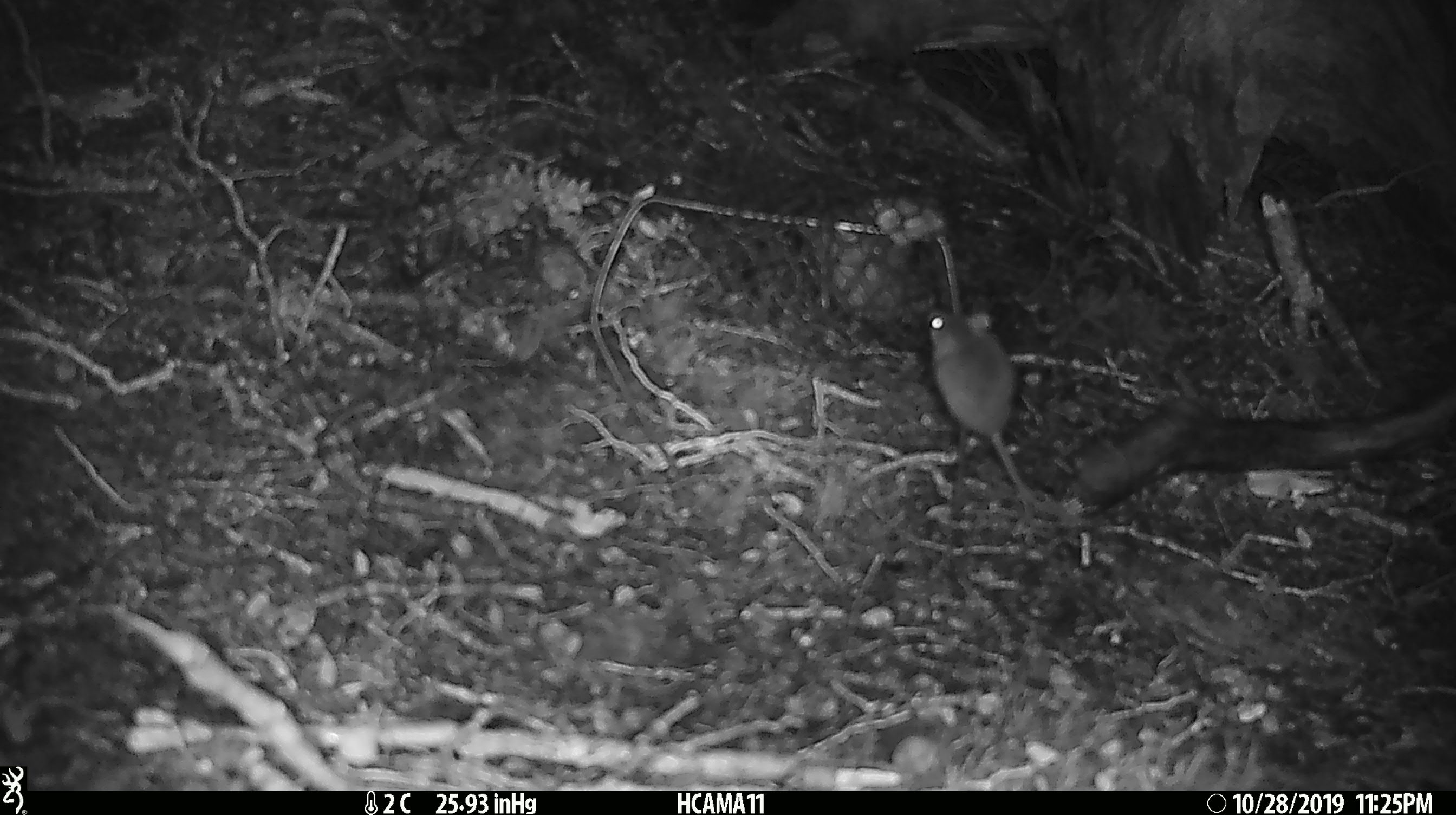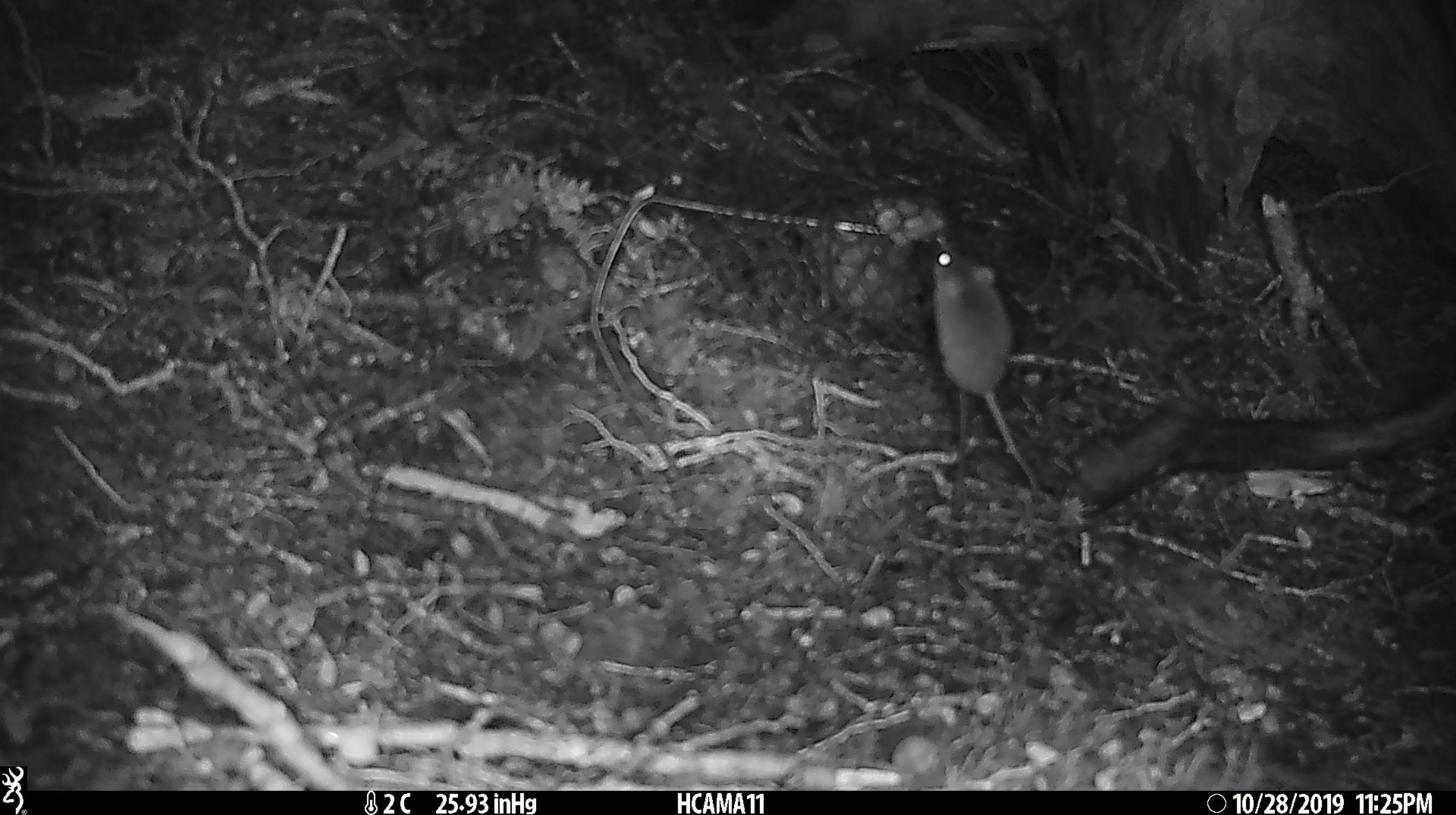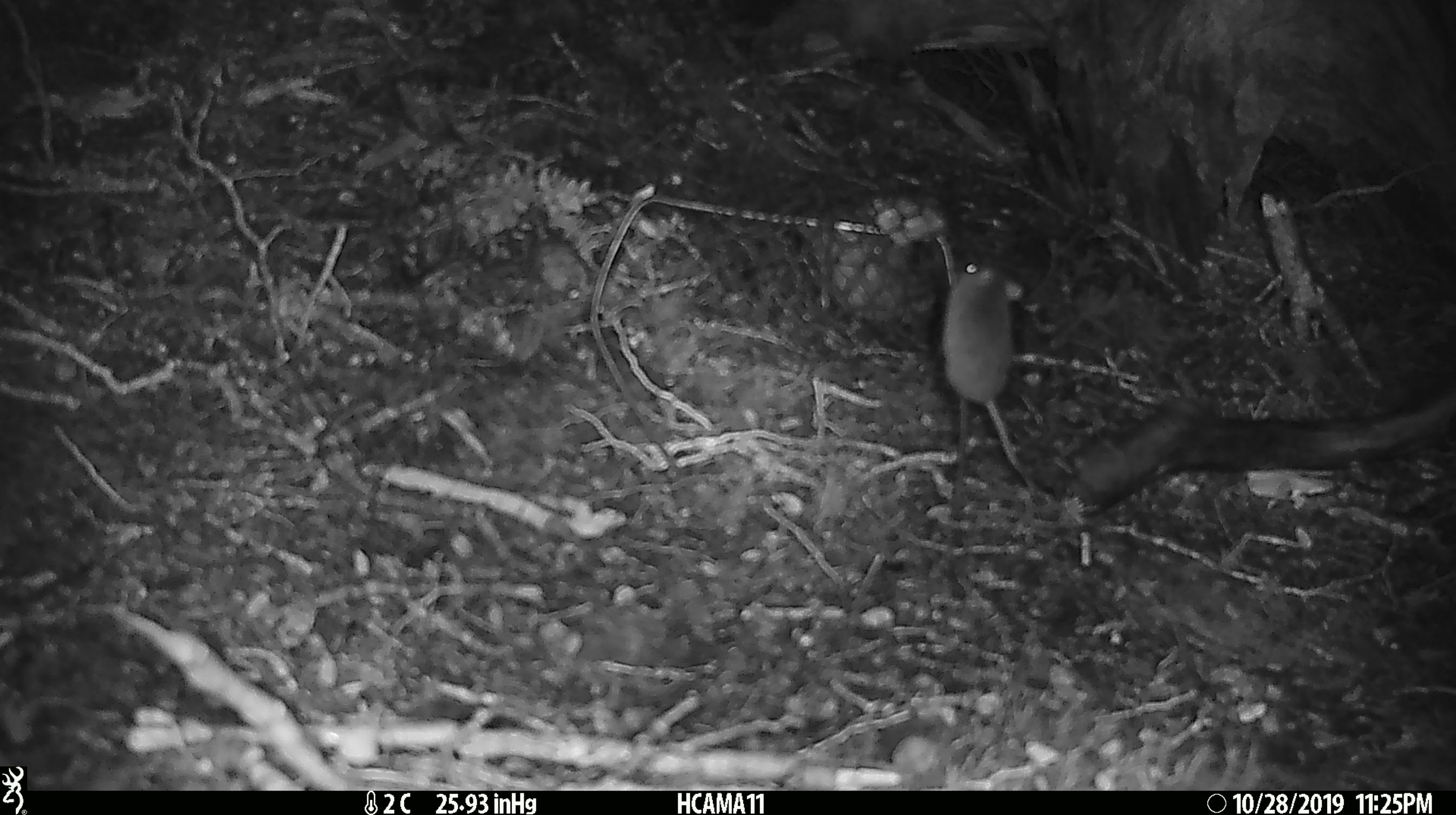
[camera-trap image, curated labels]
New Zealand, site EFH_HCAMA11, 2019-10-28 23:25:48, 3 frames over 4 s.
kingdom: Animalia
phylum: Chordata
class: Mammalia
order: Rodentia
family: Muridae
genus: Mus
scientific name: Mus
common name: mouse